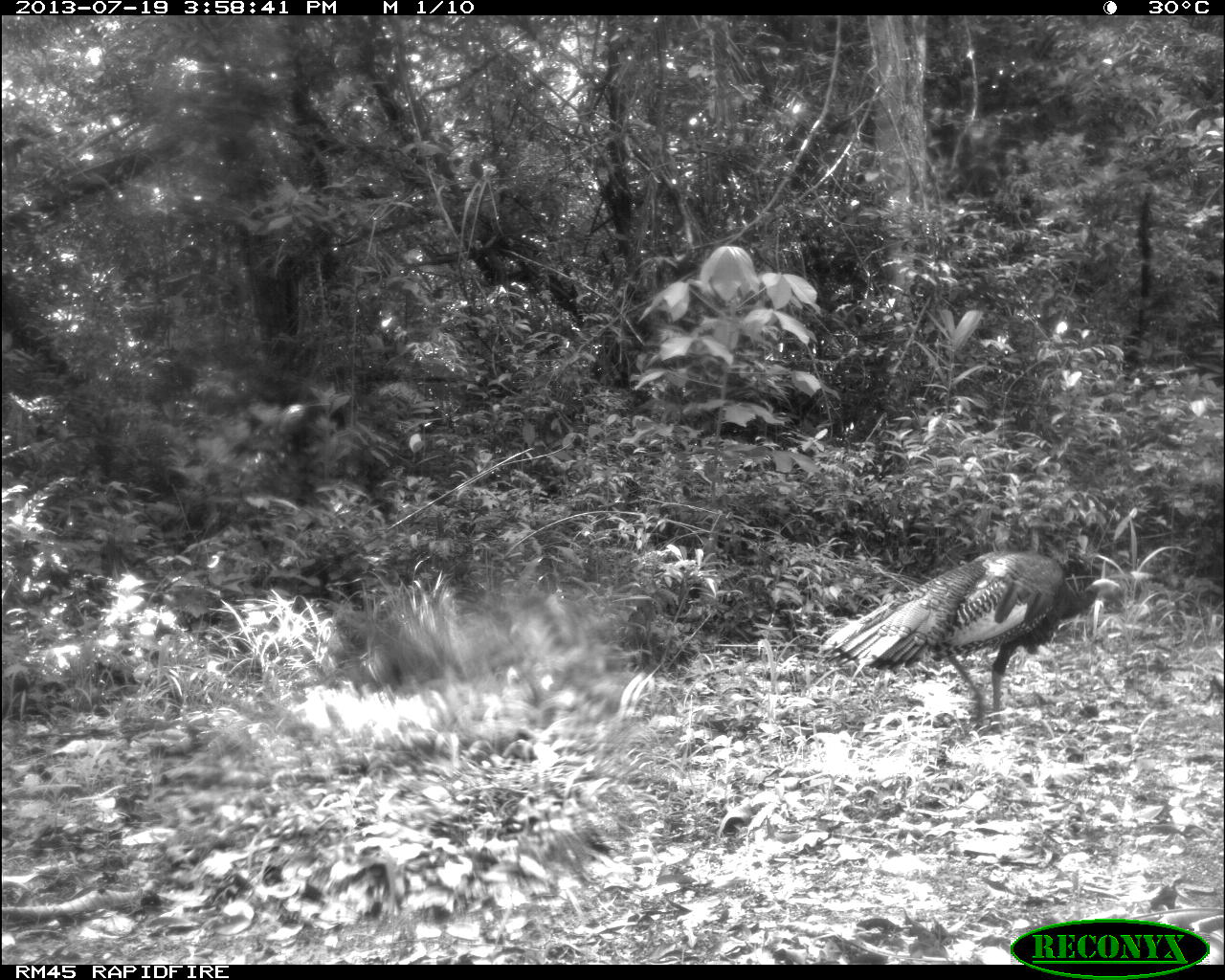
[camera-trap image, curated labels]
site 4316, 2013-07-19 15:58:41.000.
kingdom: Animalia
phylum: Chordata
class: Aves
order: Galliformes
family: Phasianidae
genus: Meleagris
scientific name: Meleagris ocellata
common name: ocellated turkey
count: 1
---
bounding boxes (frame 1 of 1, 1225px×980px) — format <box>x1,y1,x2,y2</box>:
meleagris ocellata: <box>816,550,1126,733</box>